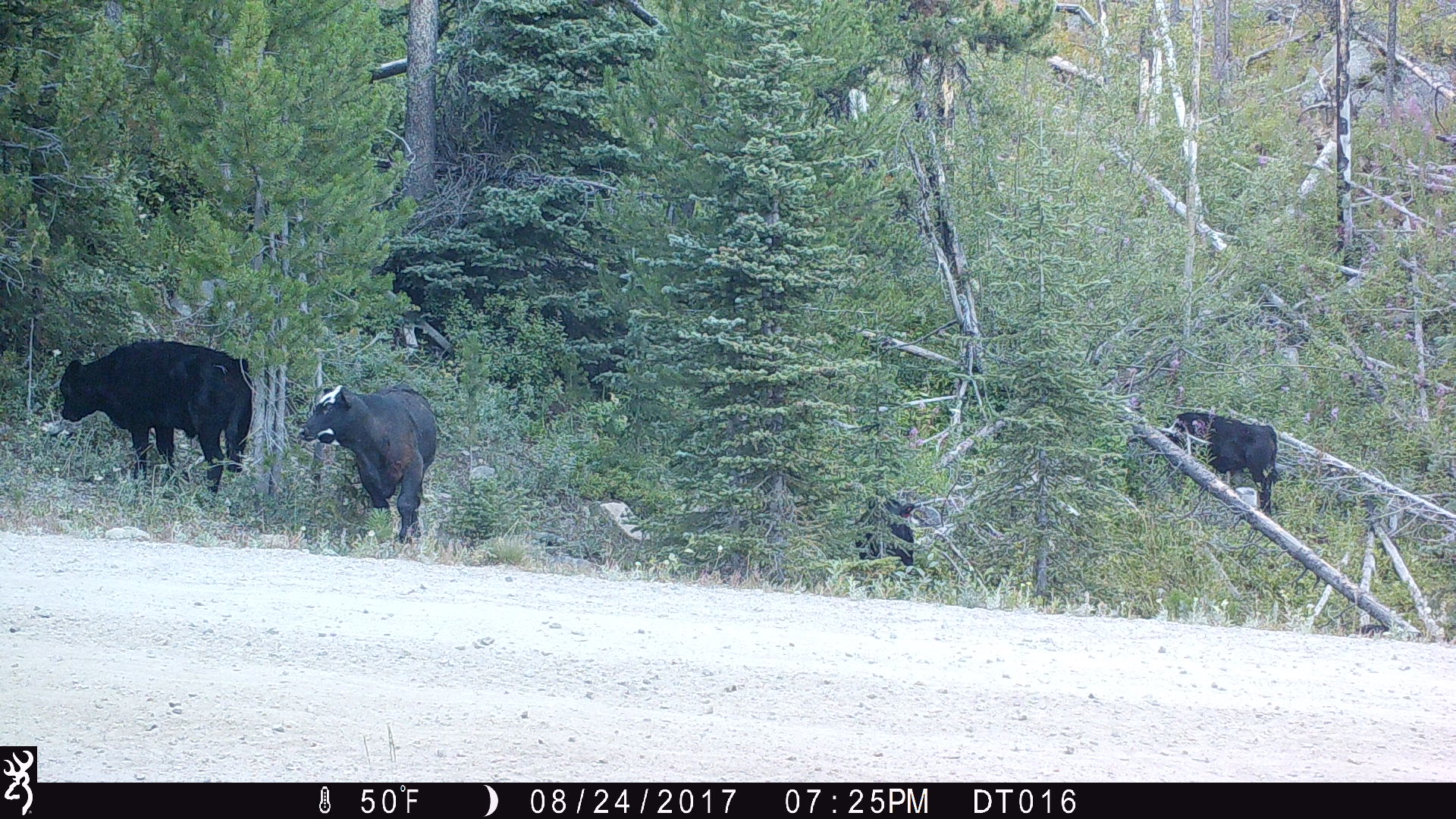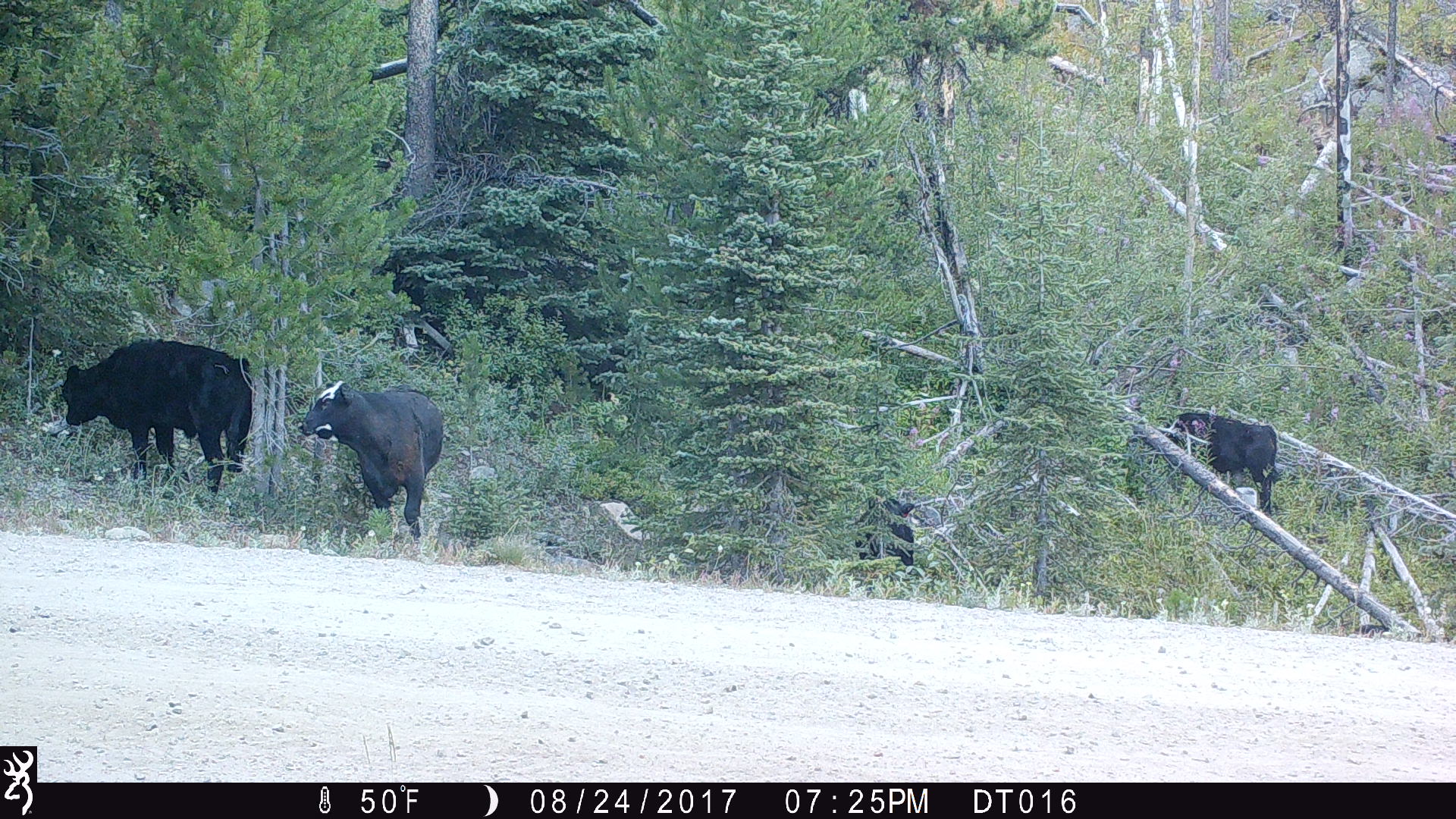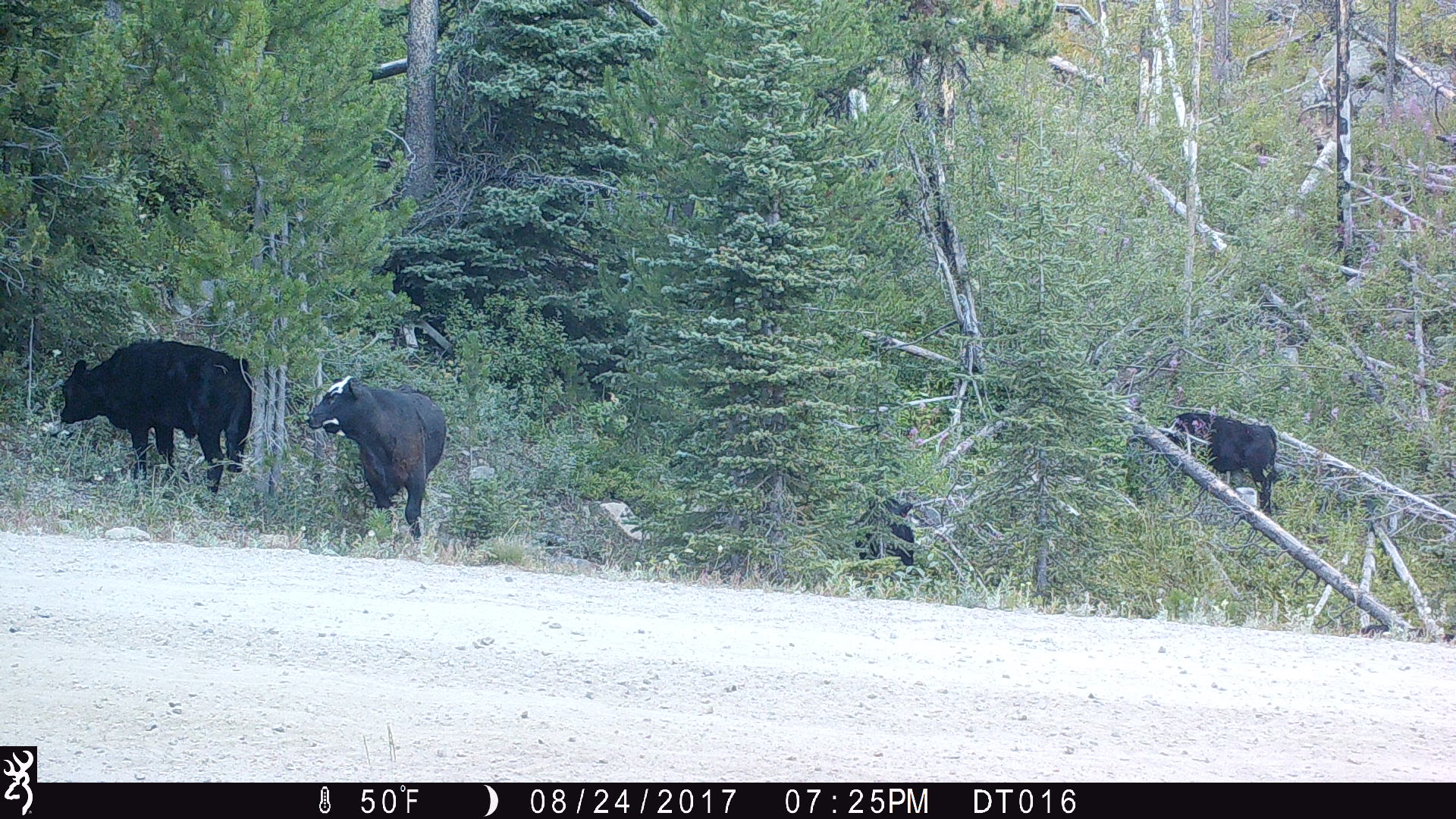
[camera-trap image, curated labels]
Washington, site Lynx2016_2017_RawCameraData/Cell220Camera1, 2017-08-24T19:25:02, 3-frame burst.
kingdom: Animalia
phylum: Chordata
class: Mammalia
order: Artiodactyla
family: Bovidae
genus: Bos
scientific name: Bos taurus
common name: domestic cattle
Domestic cattle (Bos taurus). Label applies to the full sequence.